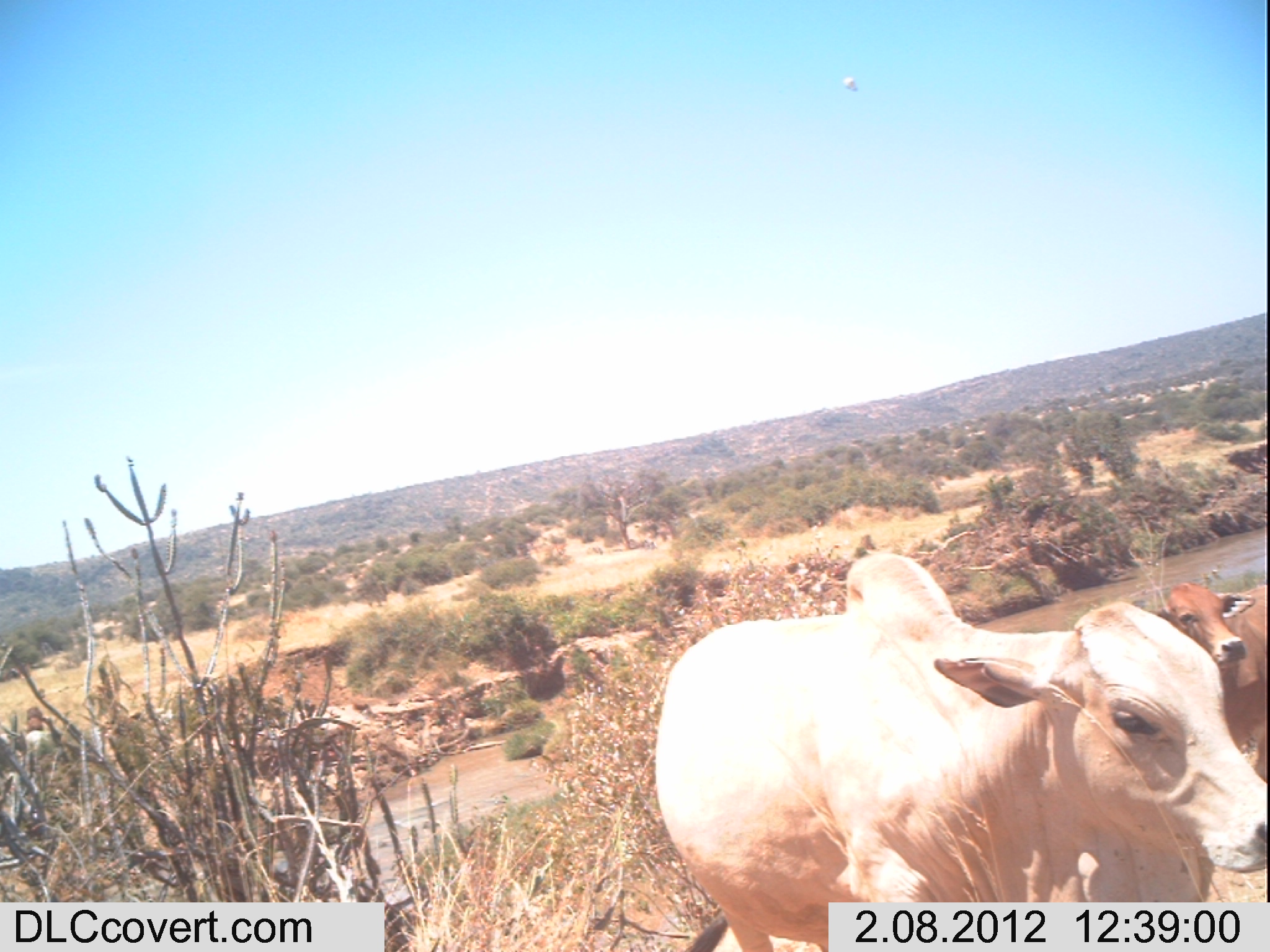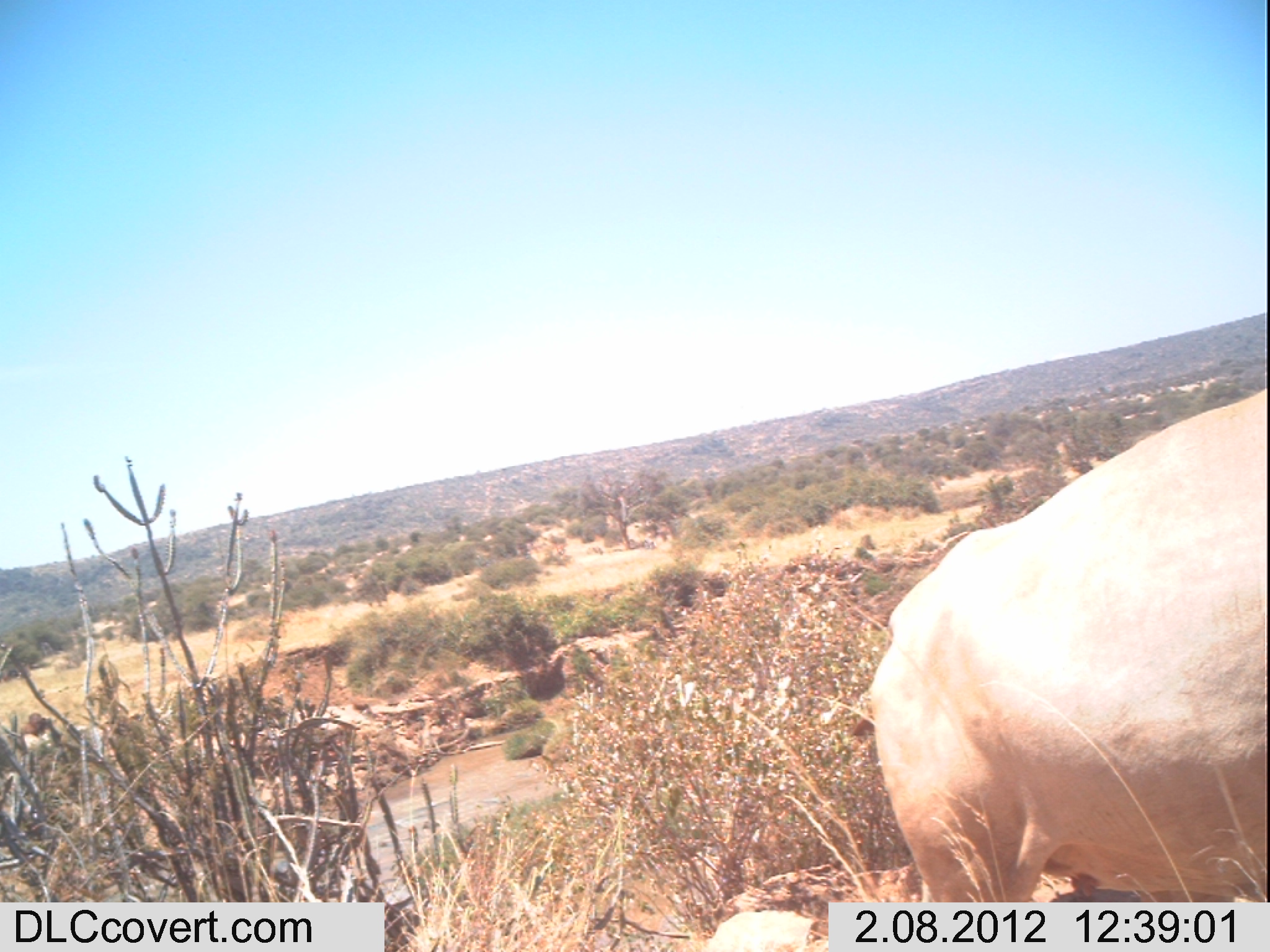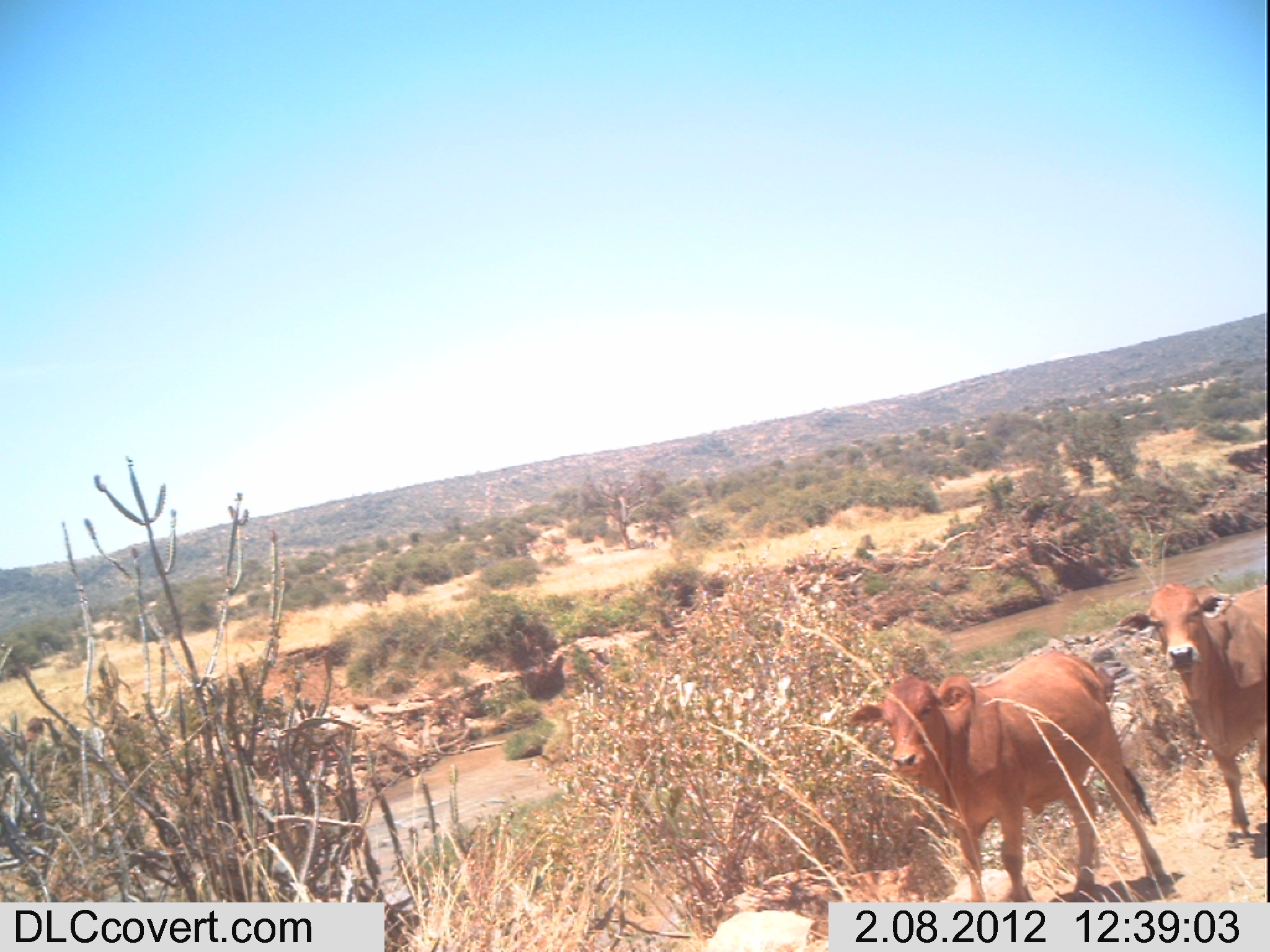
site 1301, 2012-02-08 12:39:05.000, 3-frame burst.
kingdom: Animalia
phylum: Chordata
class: Mammalia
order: Artiodactyla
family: Bovidae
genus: Bos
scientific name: Bos taurus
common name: domestic cattle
Bos taurus (domestic cattle), count 2.